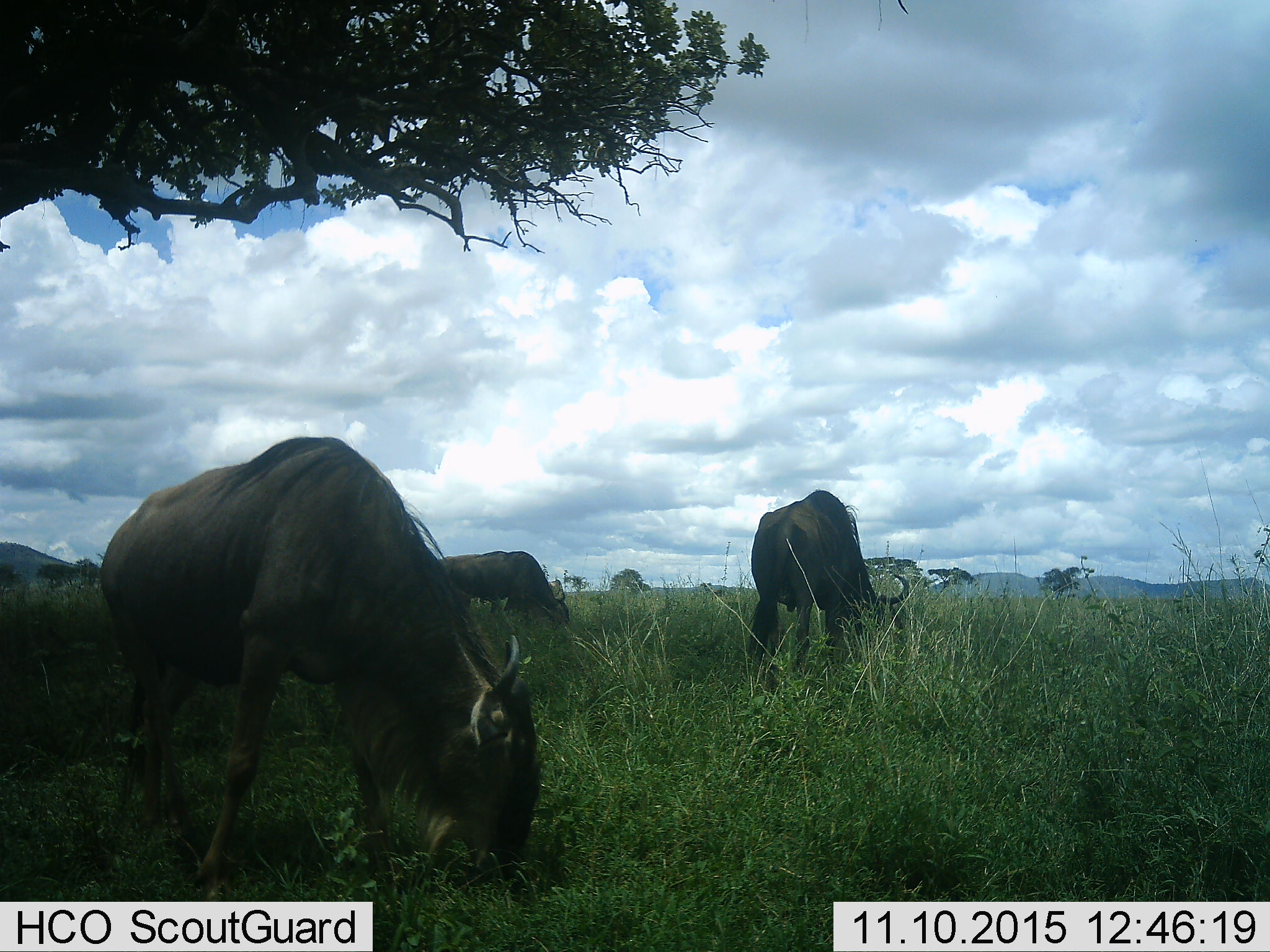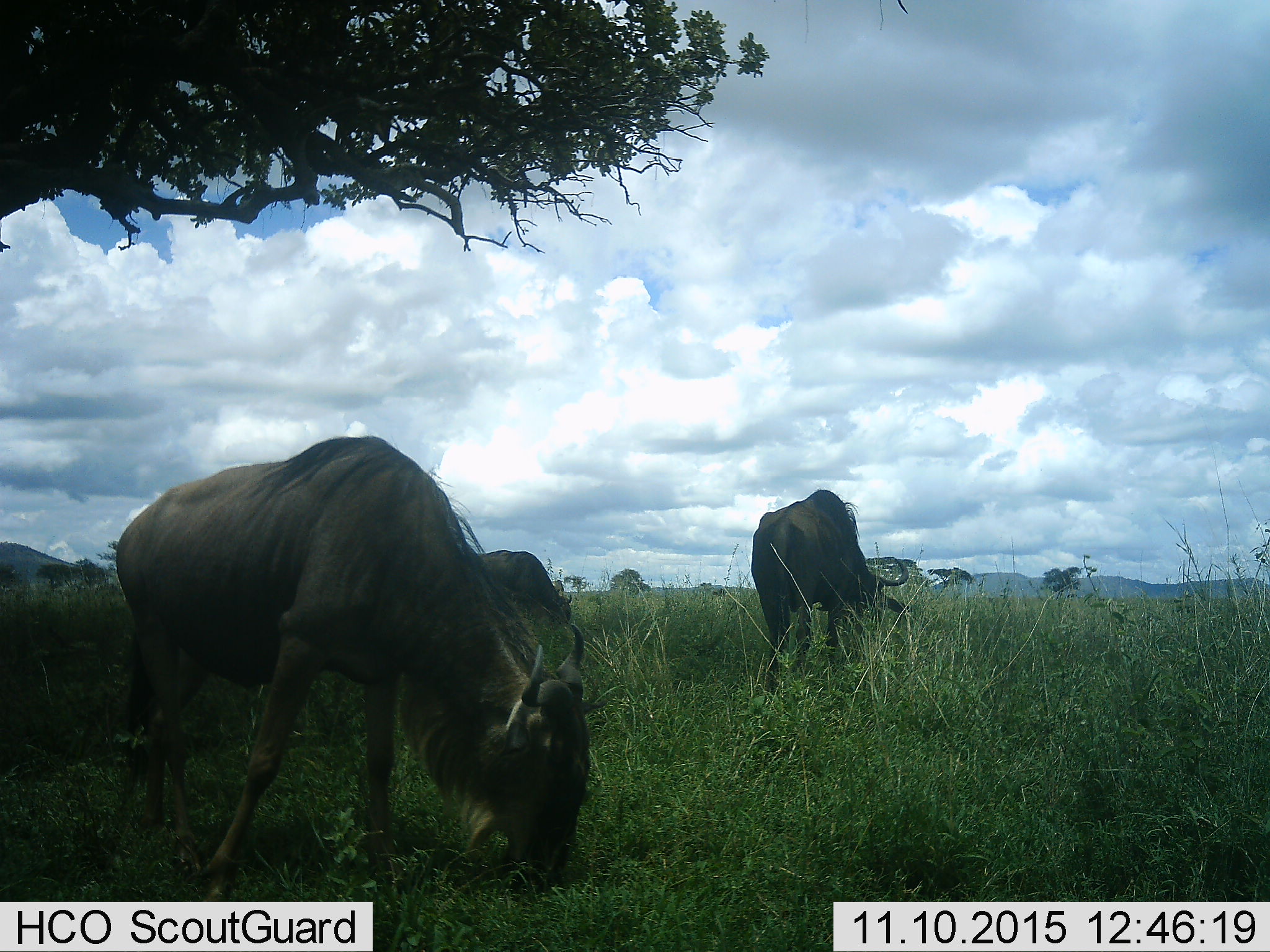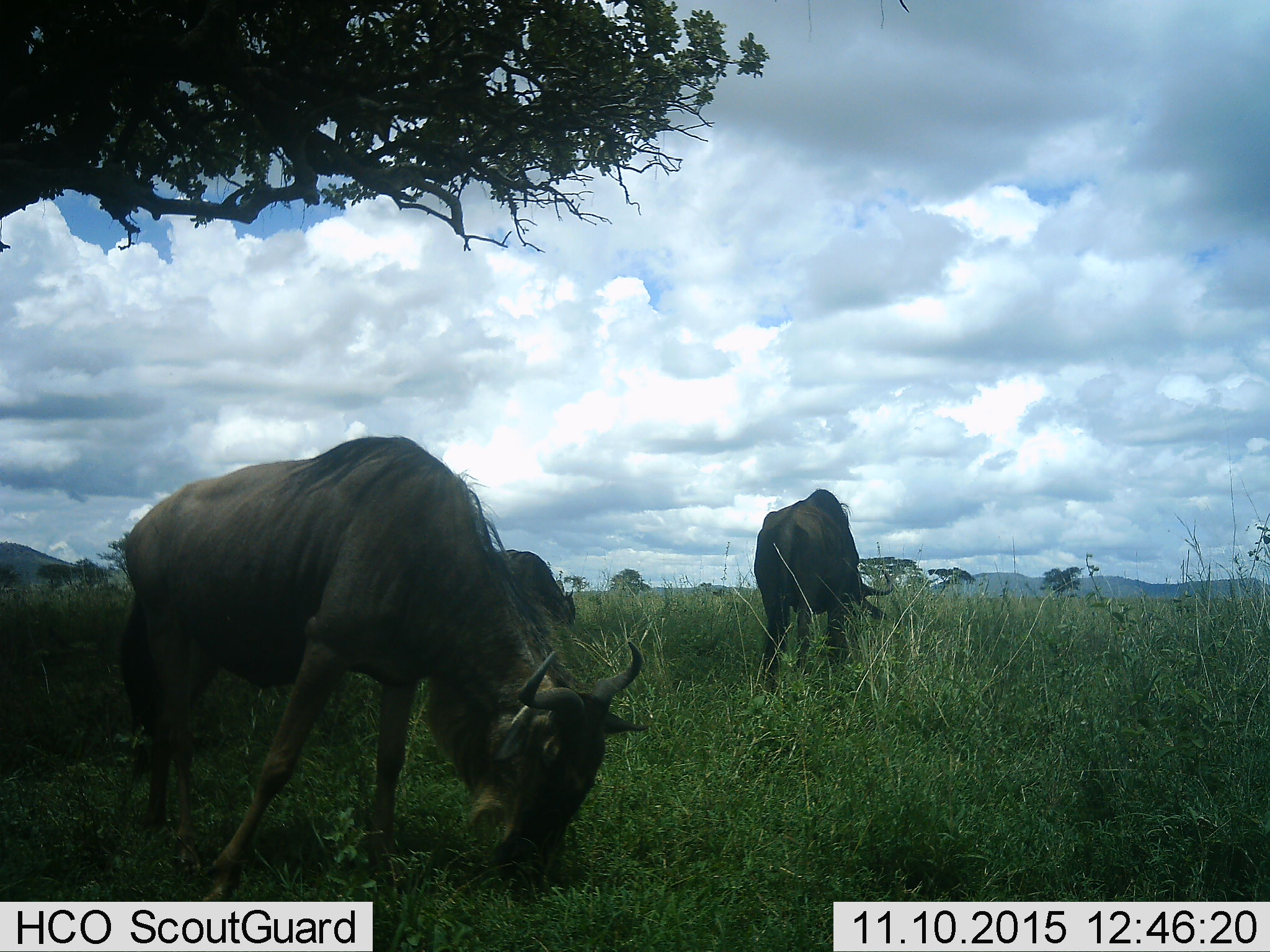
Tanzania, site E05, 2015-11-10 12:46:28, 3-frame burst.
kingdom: Animalia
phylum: Chordata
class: Mammalia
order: Artiodactyla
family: Bovidae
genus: Connochaetes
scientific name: Connochaetes taurinus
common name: blue wildebeest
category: wildebeest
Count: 3.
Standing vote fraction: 18%.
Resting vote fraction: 0%.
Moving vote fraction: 6%.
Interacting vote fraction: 0%.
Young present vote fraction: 6%.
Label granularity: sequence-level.